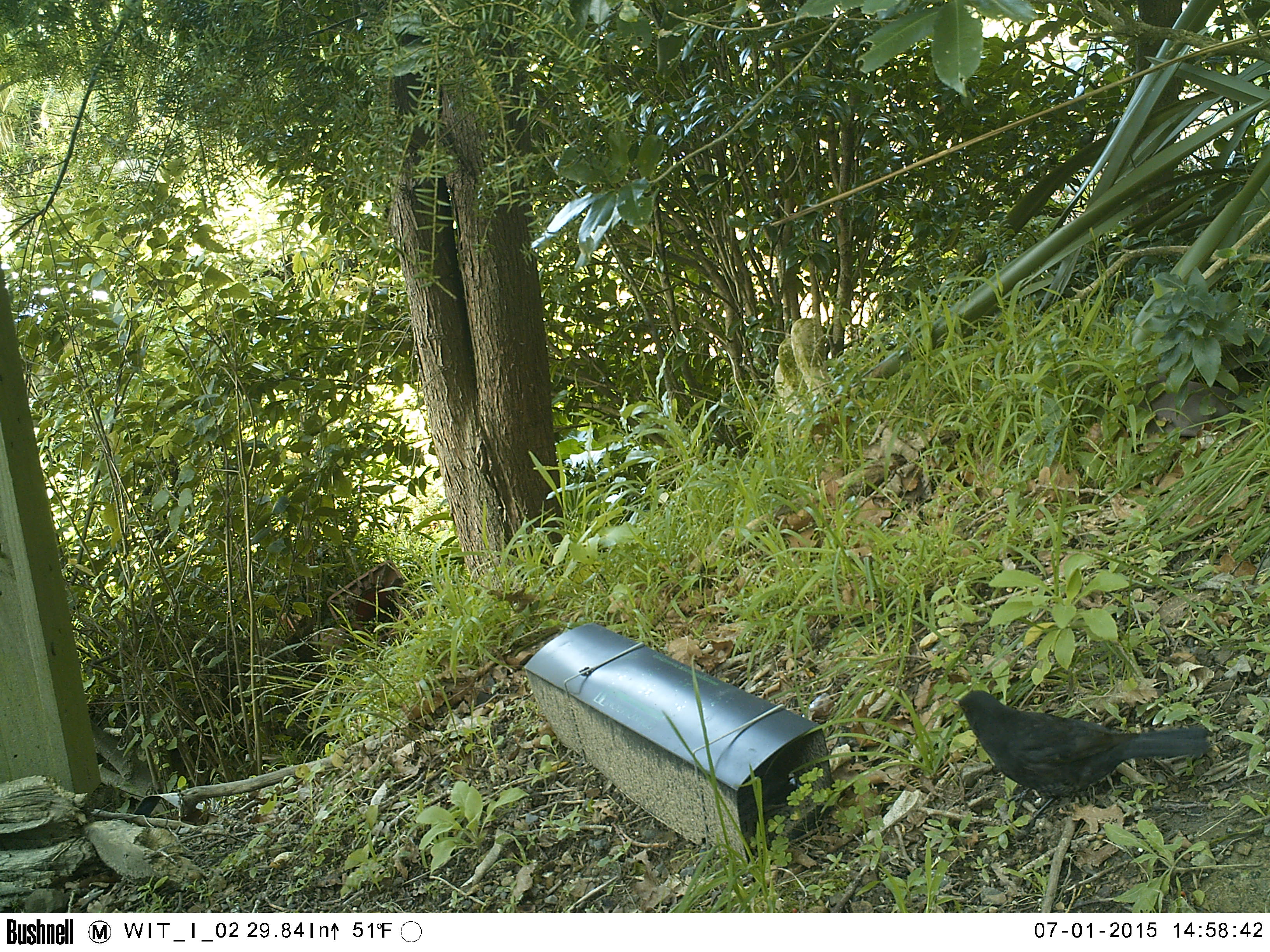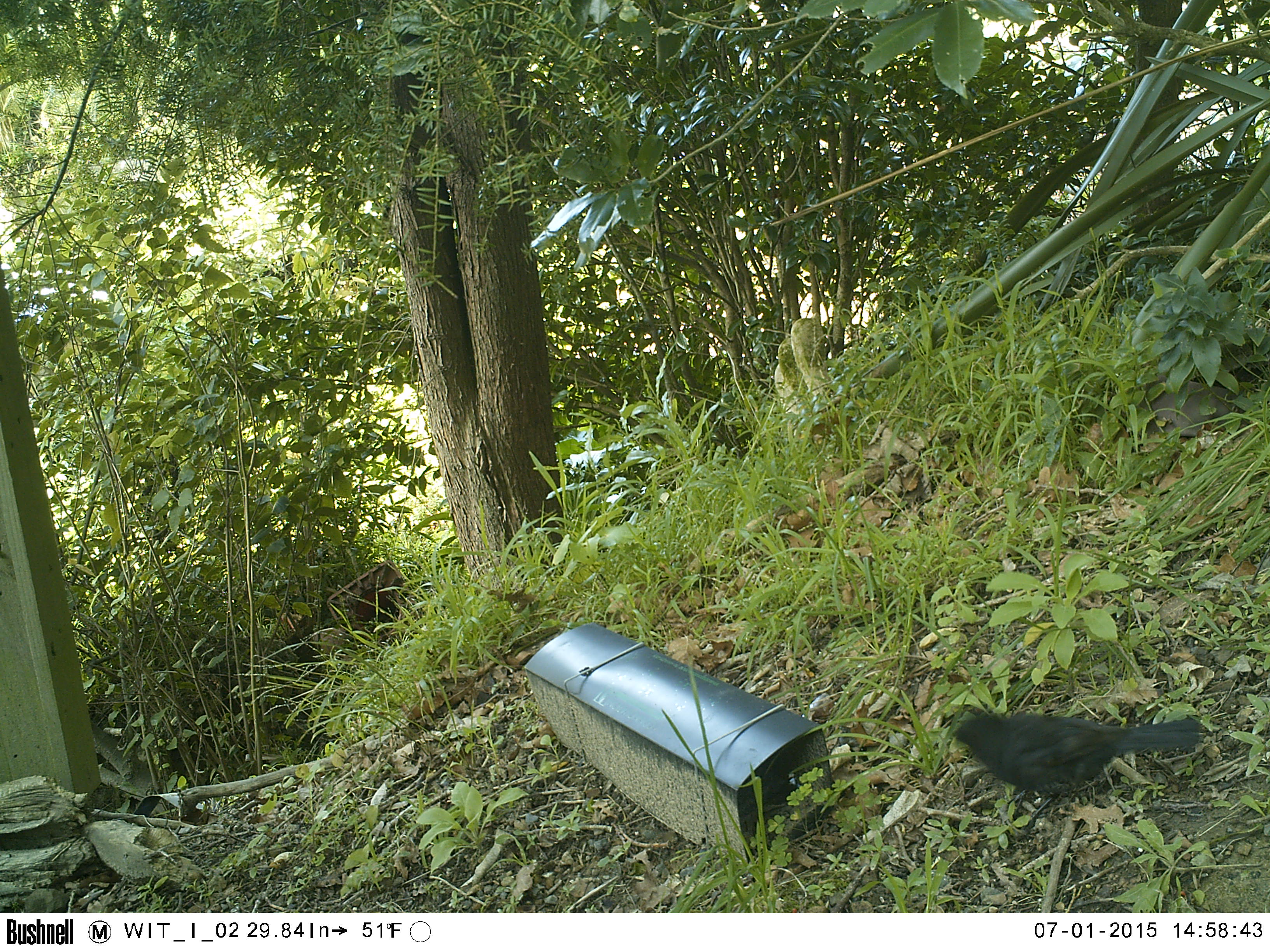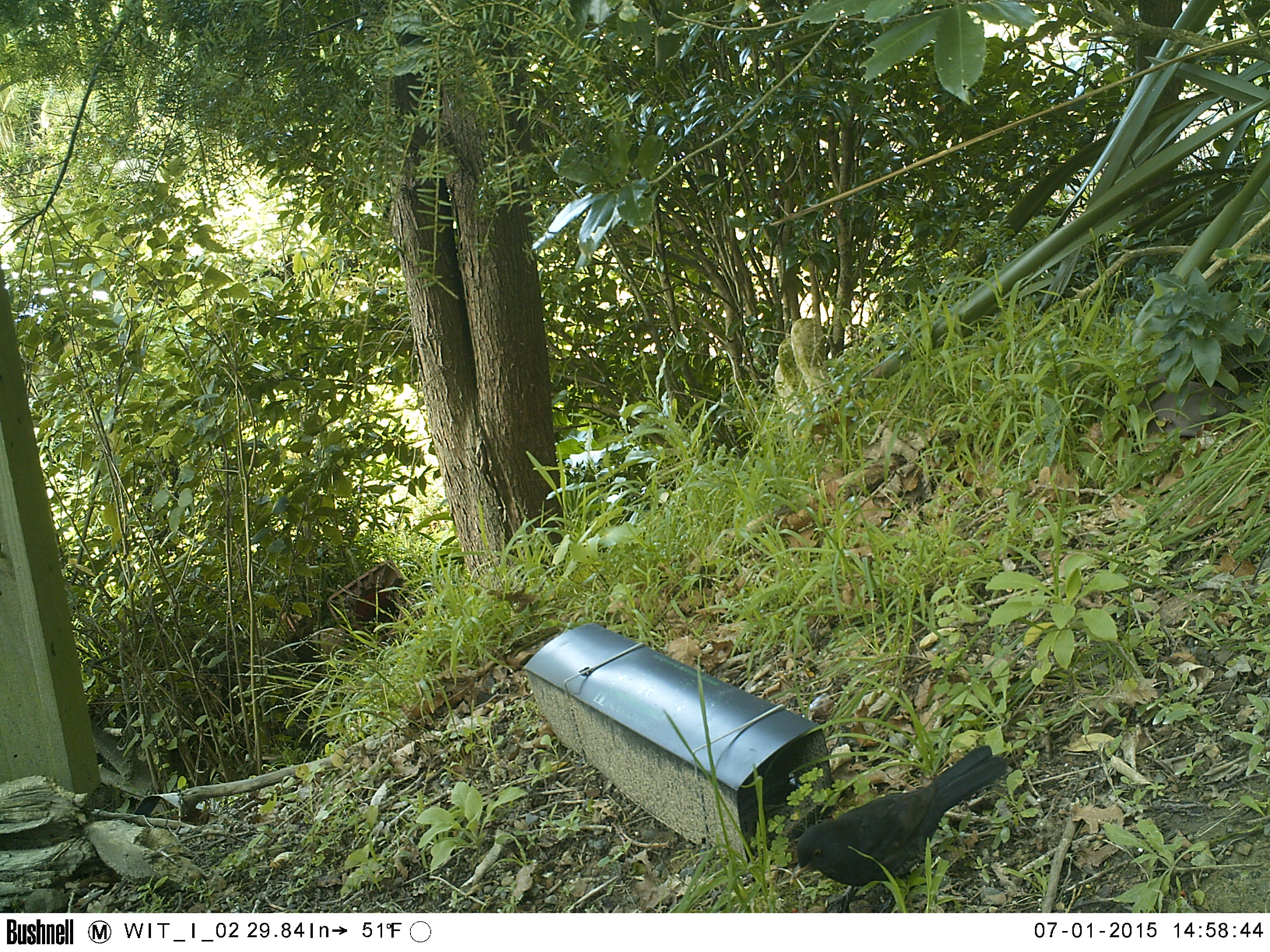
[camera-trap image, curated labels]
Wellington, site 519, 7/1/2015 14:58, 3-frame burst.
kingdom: Animalia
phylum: Chordata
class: Aves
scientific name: Aves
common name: bird